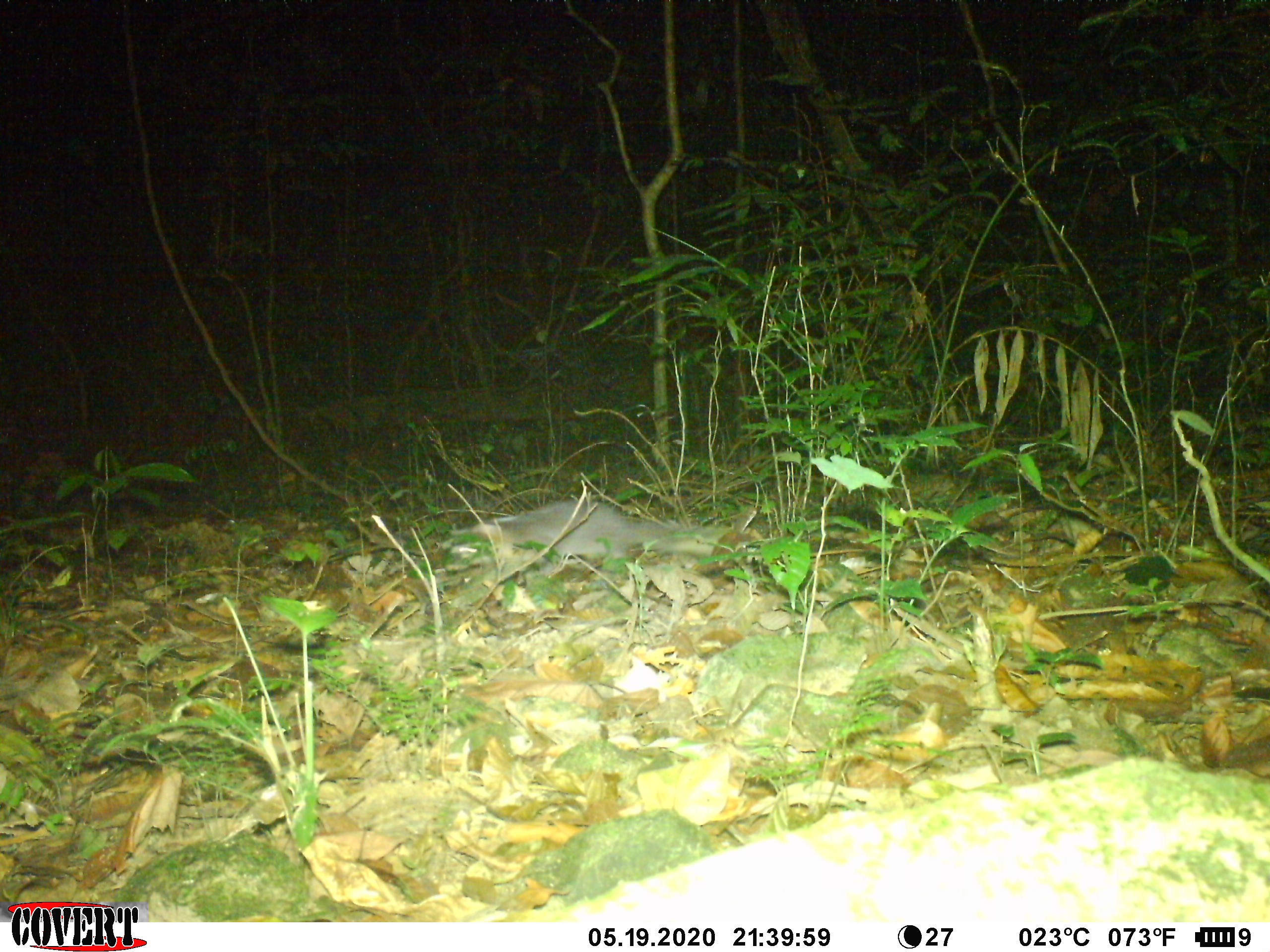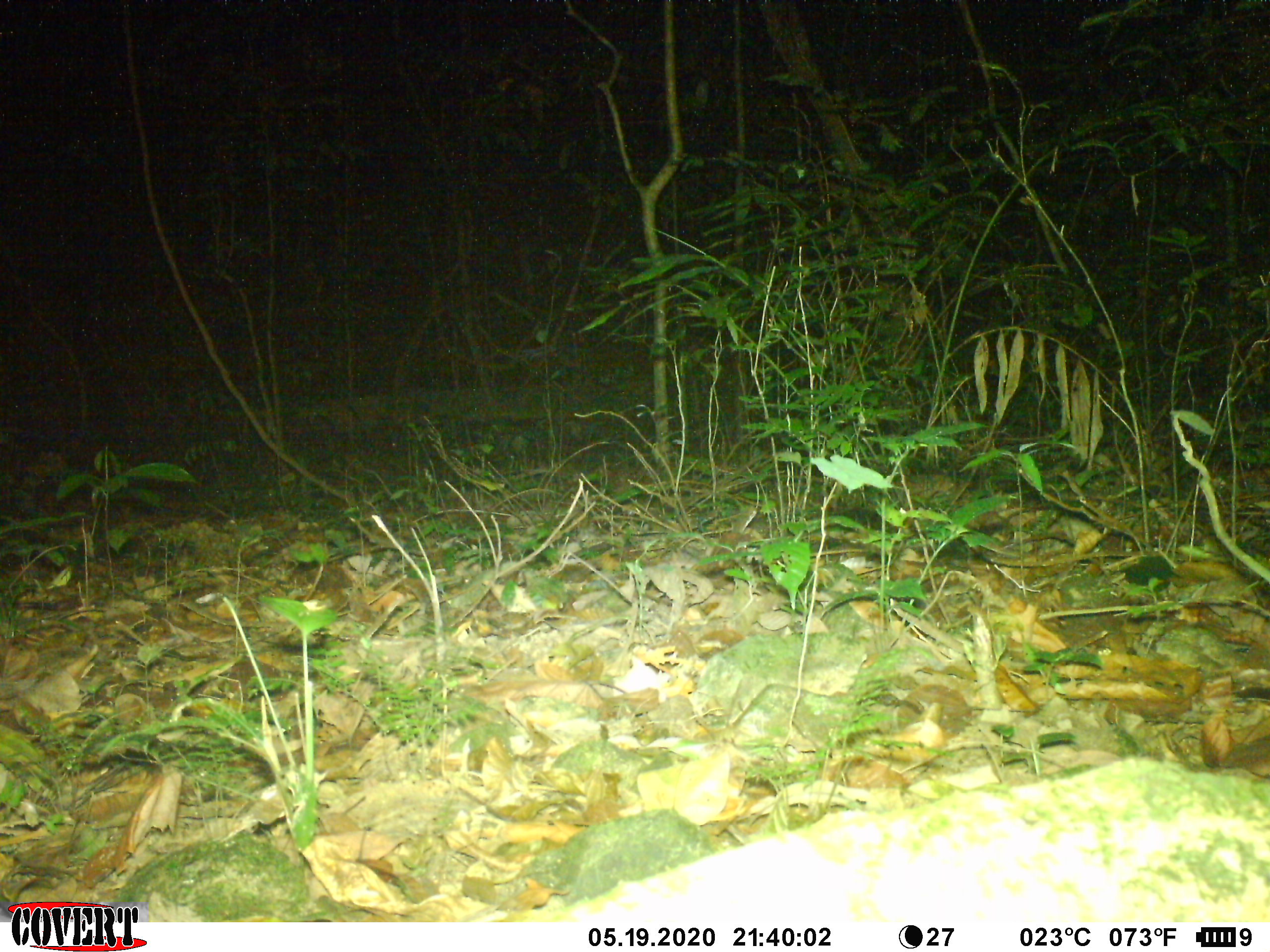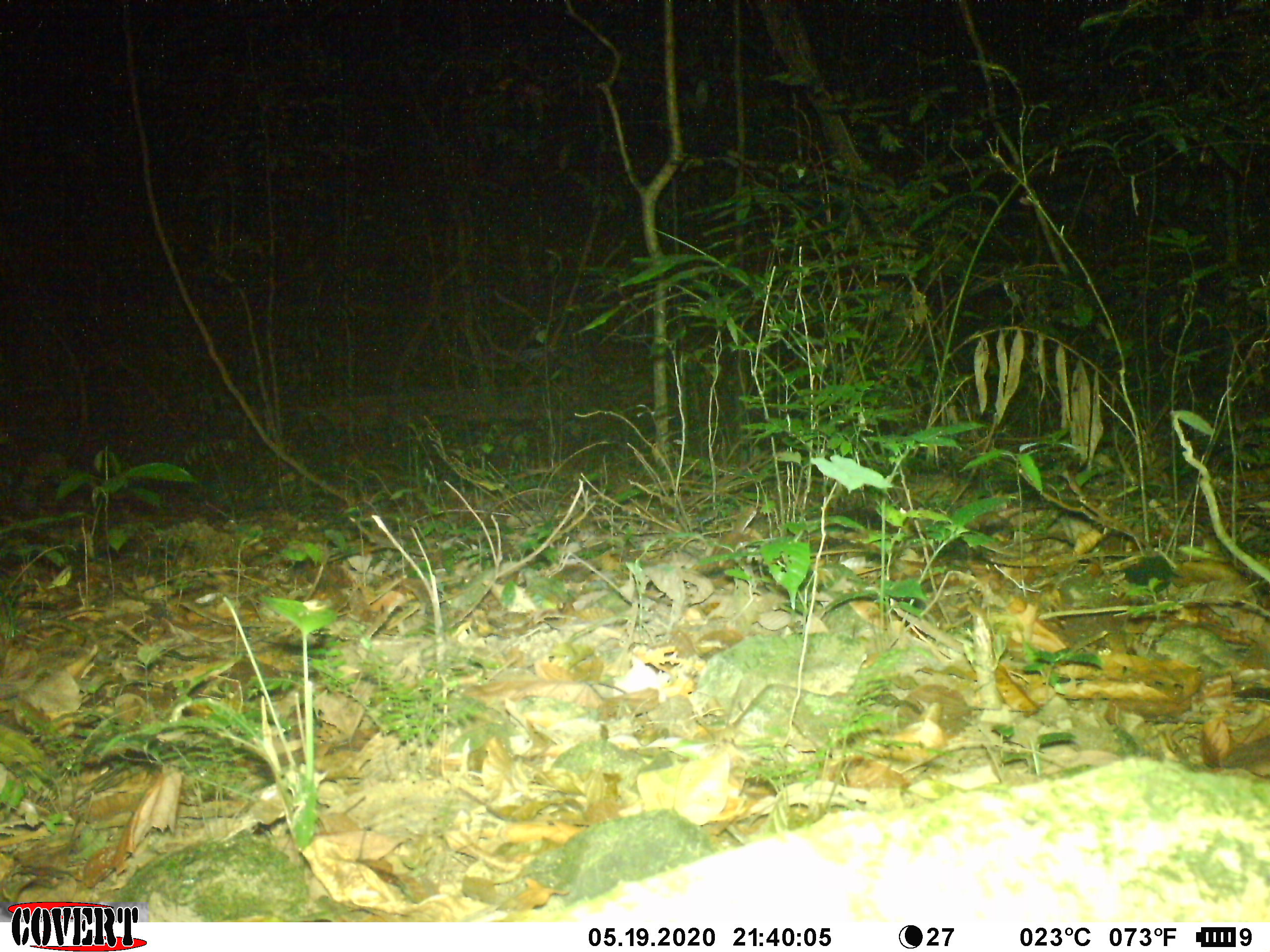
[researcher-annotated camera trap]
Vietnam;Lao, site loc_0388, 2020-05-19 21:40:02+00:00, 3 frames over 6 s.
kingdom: Animalia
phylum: Chordata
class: Mammalia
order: Carnivora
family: Mustelidae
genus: Melogale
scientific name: Melogale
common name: ferret badger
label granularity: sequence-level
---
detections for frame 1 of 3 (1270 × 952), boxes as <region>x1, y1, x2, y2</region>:
ferret badger: <region>442, 499, 731, 607</region>